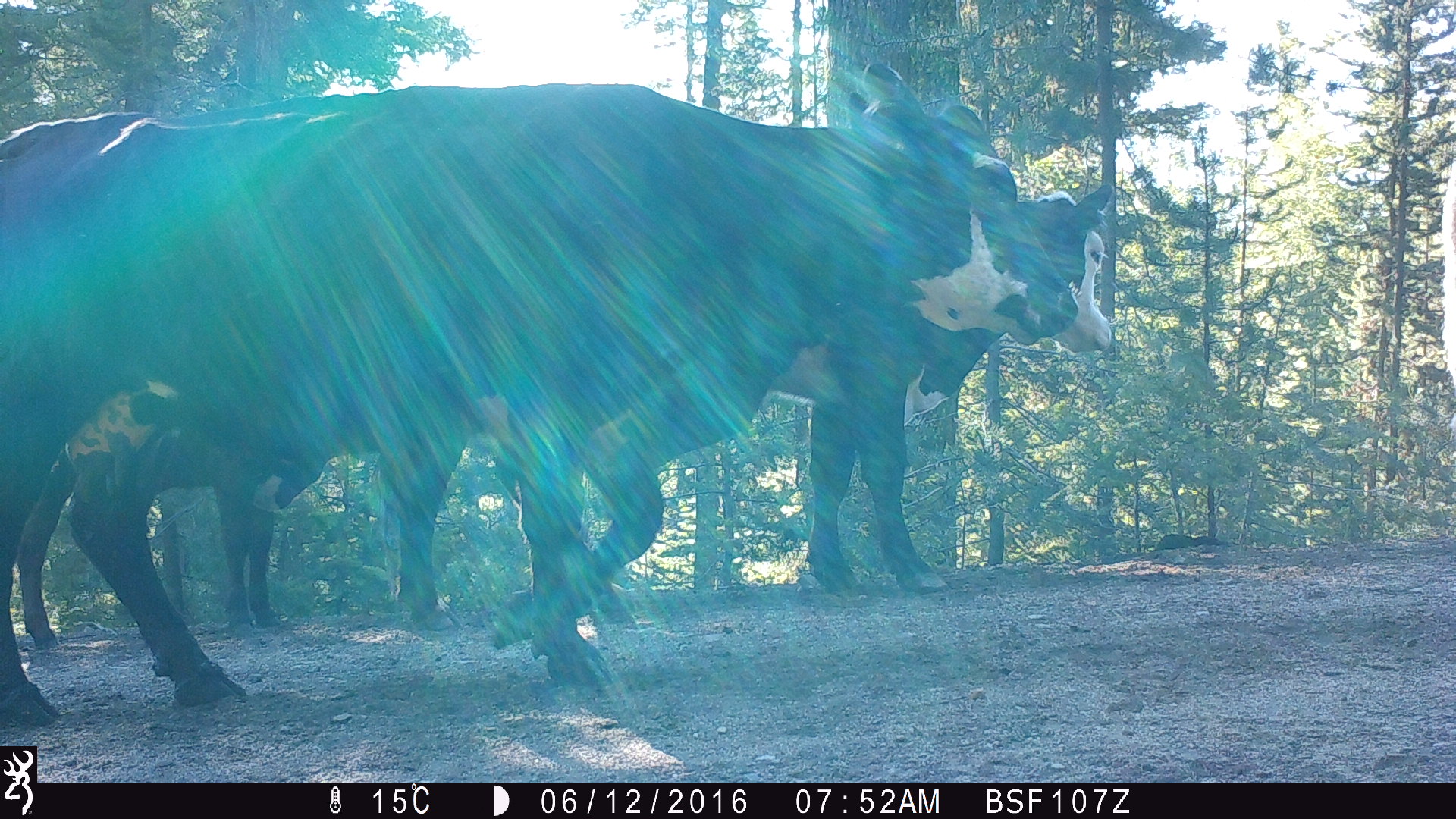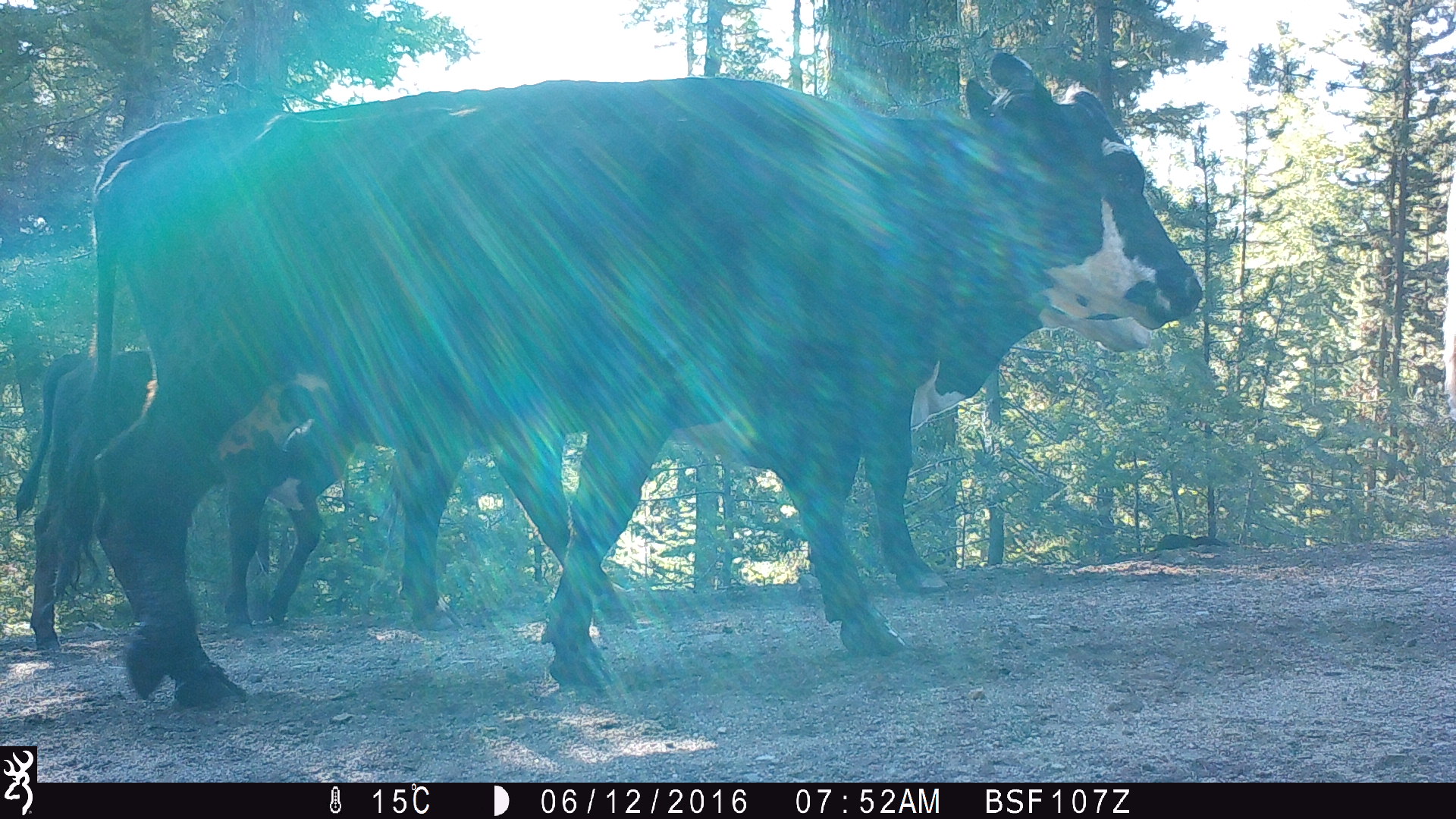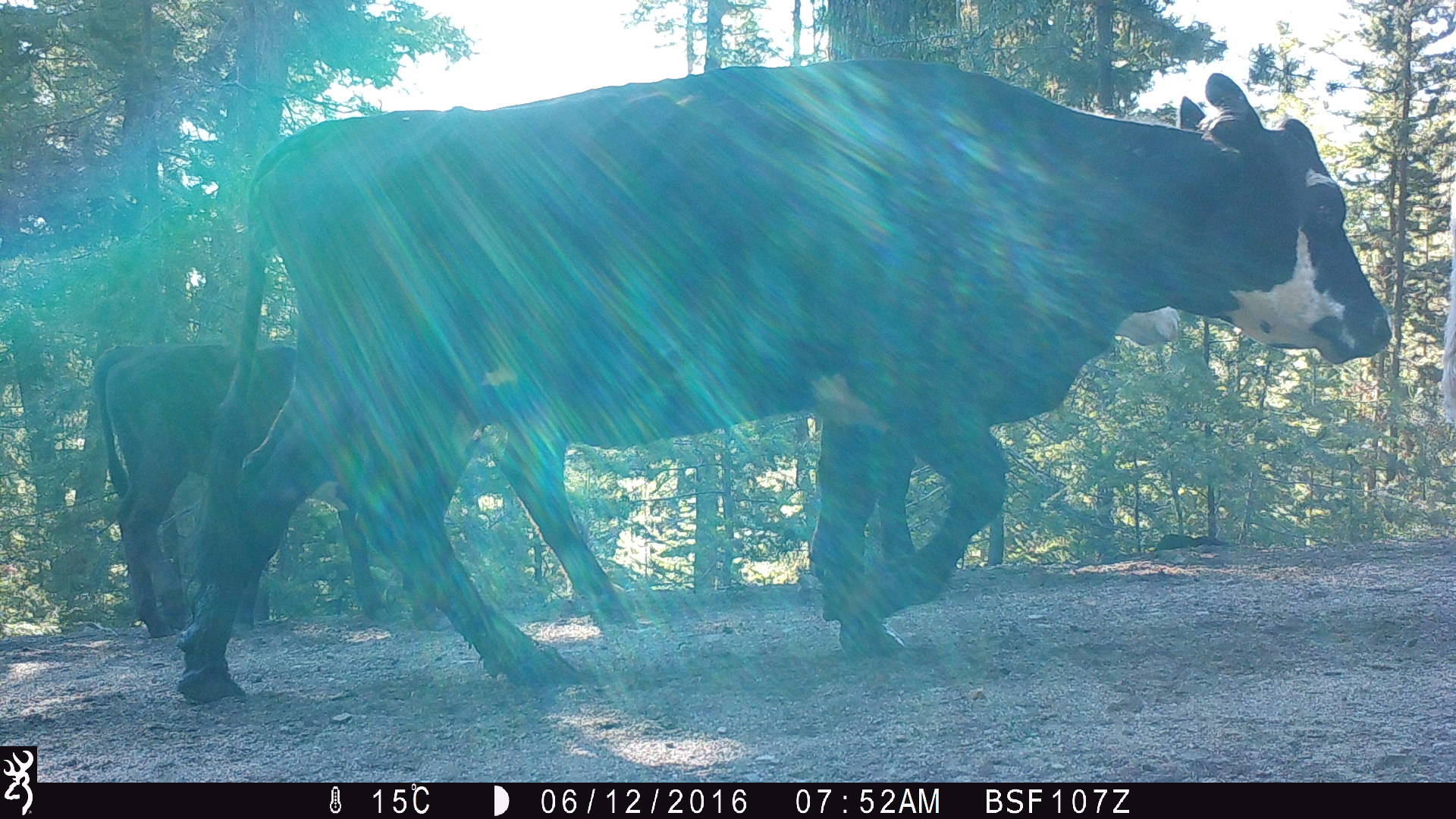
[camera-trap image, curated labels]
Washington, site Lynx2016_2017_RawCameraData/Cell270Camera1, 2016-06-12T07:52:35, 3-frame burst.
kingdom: Animalia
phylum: Chordata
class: Mammalia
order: Artiodactyla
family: Bovidae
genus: Bos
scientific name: Bos taurus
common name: domestic cattle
Domestic cattle (Bos taurus). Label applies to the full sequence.